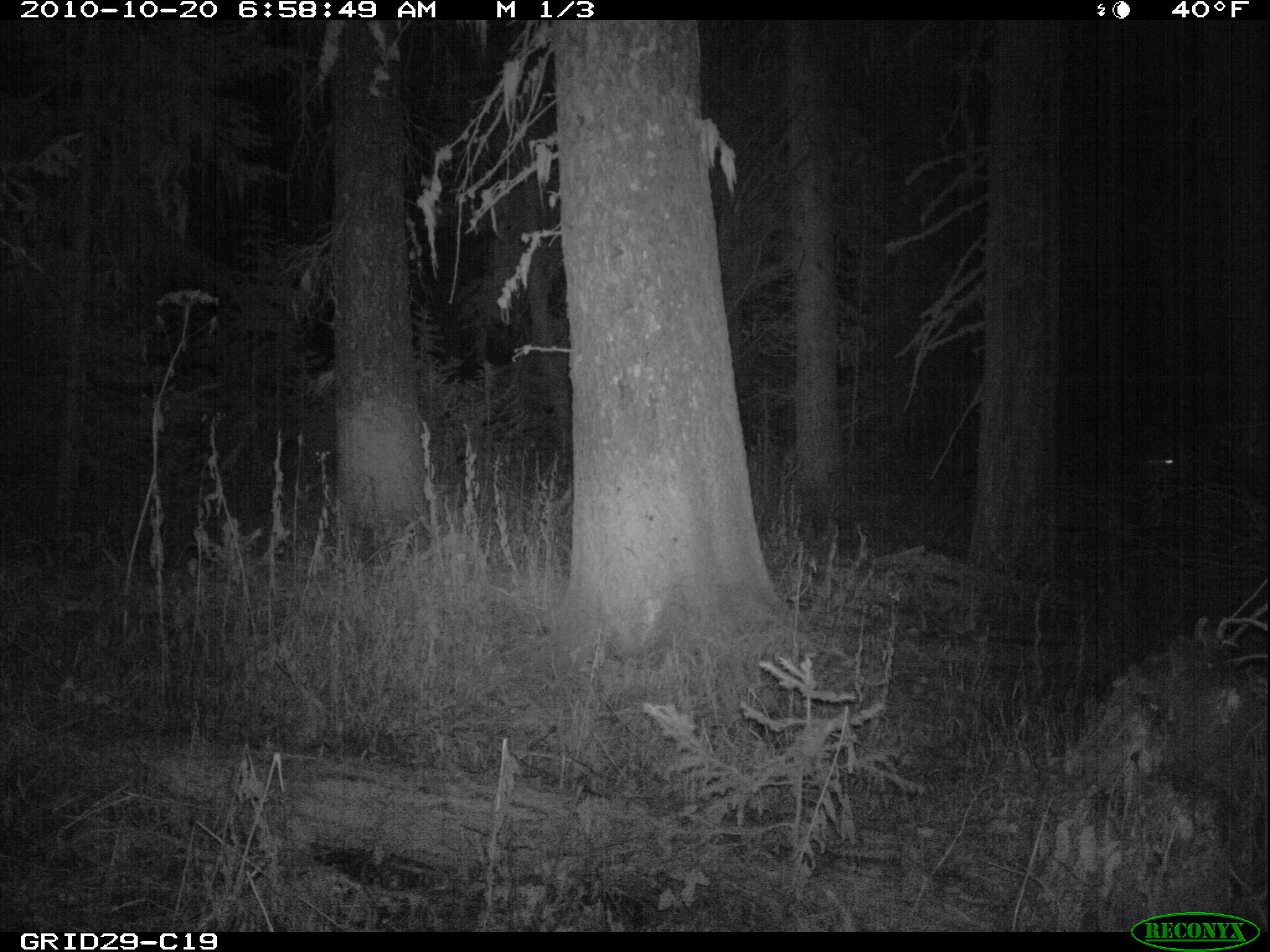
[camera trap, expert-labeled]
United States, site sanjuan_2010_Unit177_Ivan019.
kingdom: Animalia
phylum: Chordata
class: Mammalia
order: Artiodactyla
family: Cervidae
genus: Odocoileus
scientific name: Odocoileus hemionus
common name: mule deer